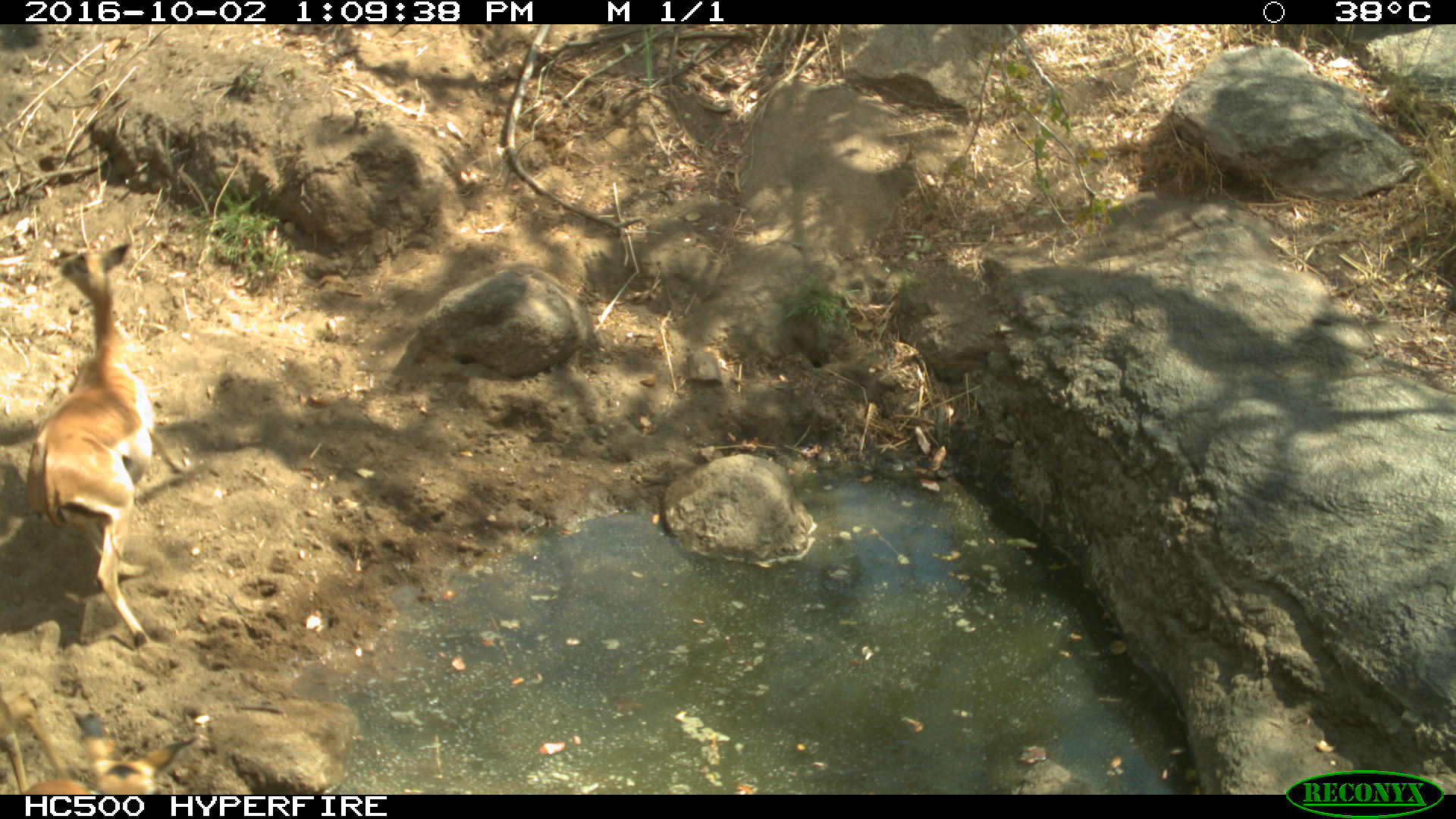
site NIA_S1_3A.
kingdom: Animalia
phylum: Chordata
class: Mammalia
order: Artiodactyla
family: Bovidae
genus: Aepyceros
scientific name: Aepyceros melampus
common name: impala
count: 1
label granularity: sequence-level